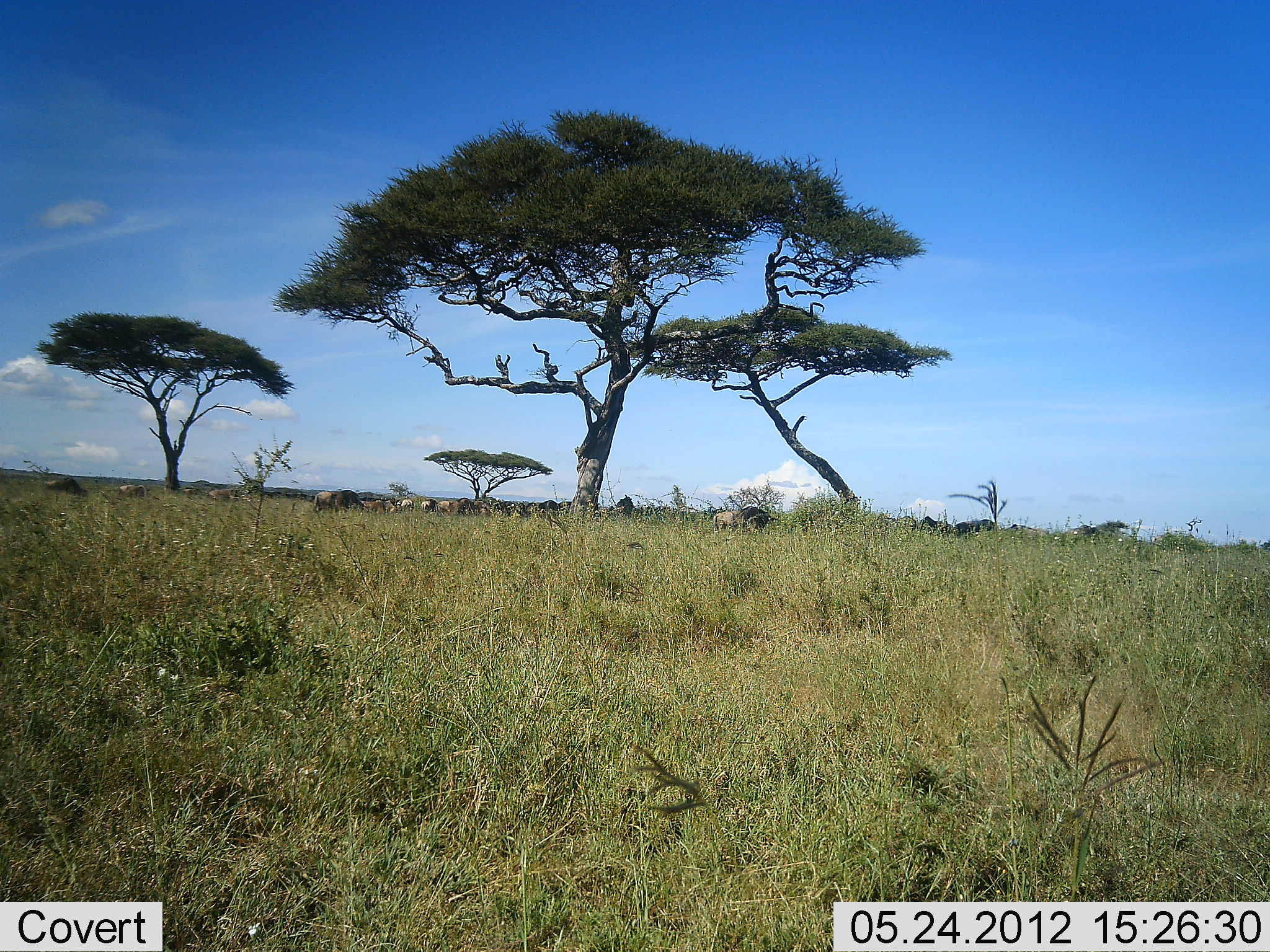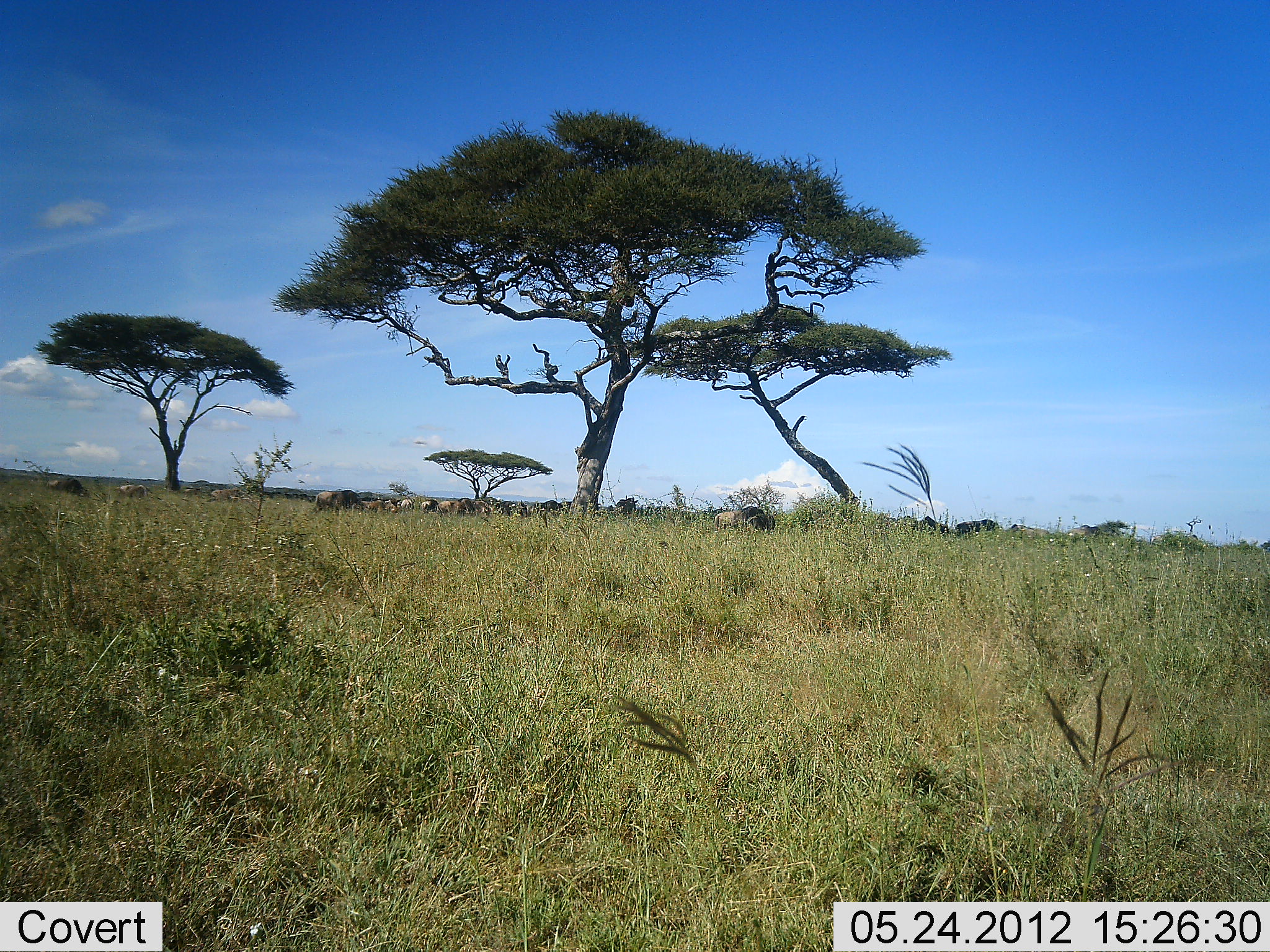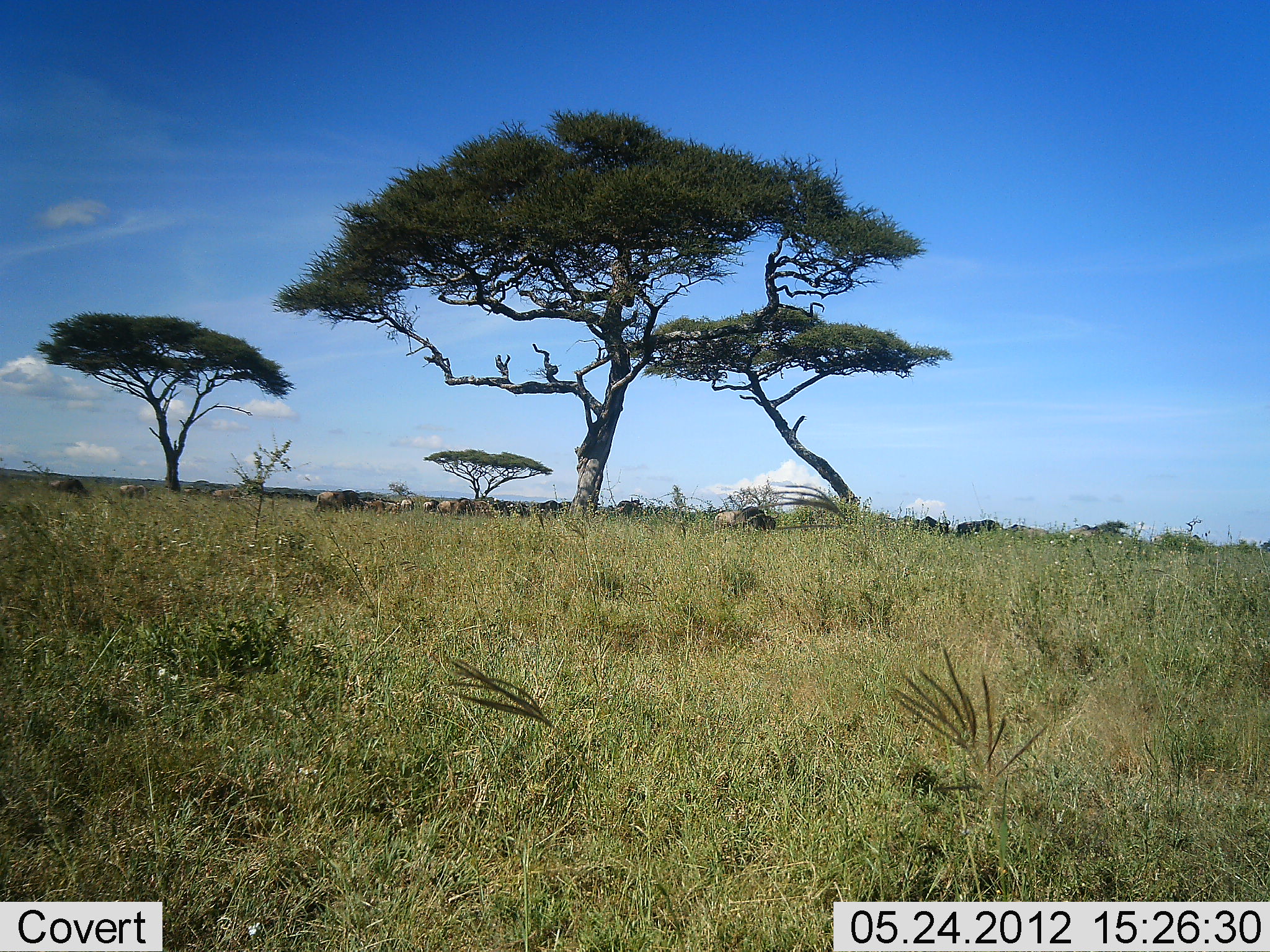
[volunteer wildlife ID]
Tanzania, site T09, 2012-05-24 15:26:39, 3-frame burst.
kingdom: Animalia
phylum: Chordata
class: Mammalia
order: Artiodactyla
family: Bovidae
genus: Connochaetes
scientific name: Connochaetes taurinus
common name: blue wildebeest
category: wildebeest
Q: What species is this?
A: Wildebeest (blue wildebeest) (Connochaetes taurinus).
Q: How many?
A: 11-50.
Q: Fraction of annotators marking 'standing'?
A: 50%.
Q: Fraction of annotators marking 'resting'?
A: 0%.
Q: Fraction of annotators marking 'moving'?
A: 10%.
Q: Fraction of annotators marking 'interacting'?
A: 0%.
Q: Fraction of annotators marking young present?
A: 0%.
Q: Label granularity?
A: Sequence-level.